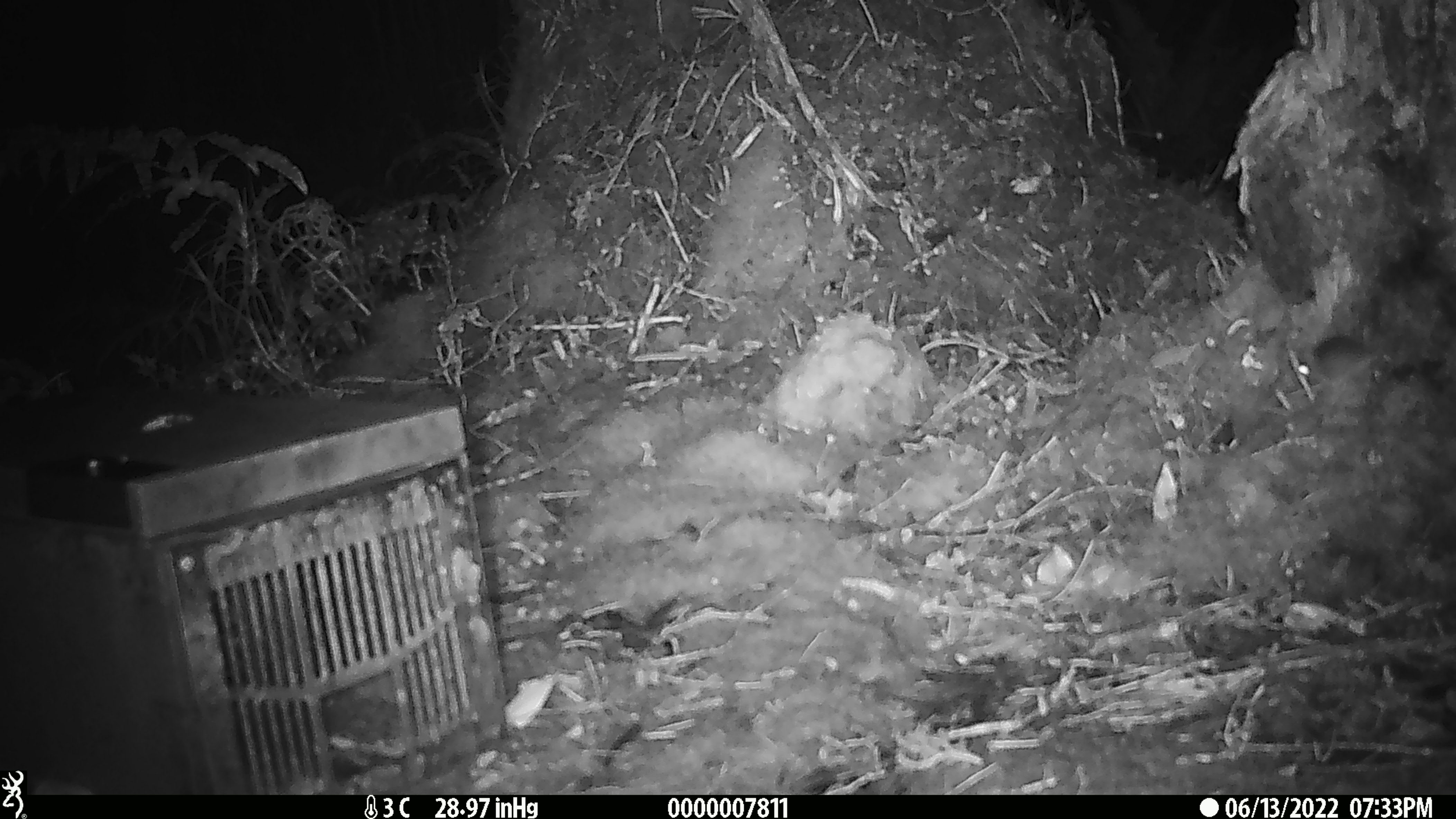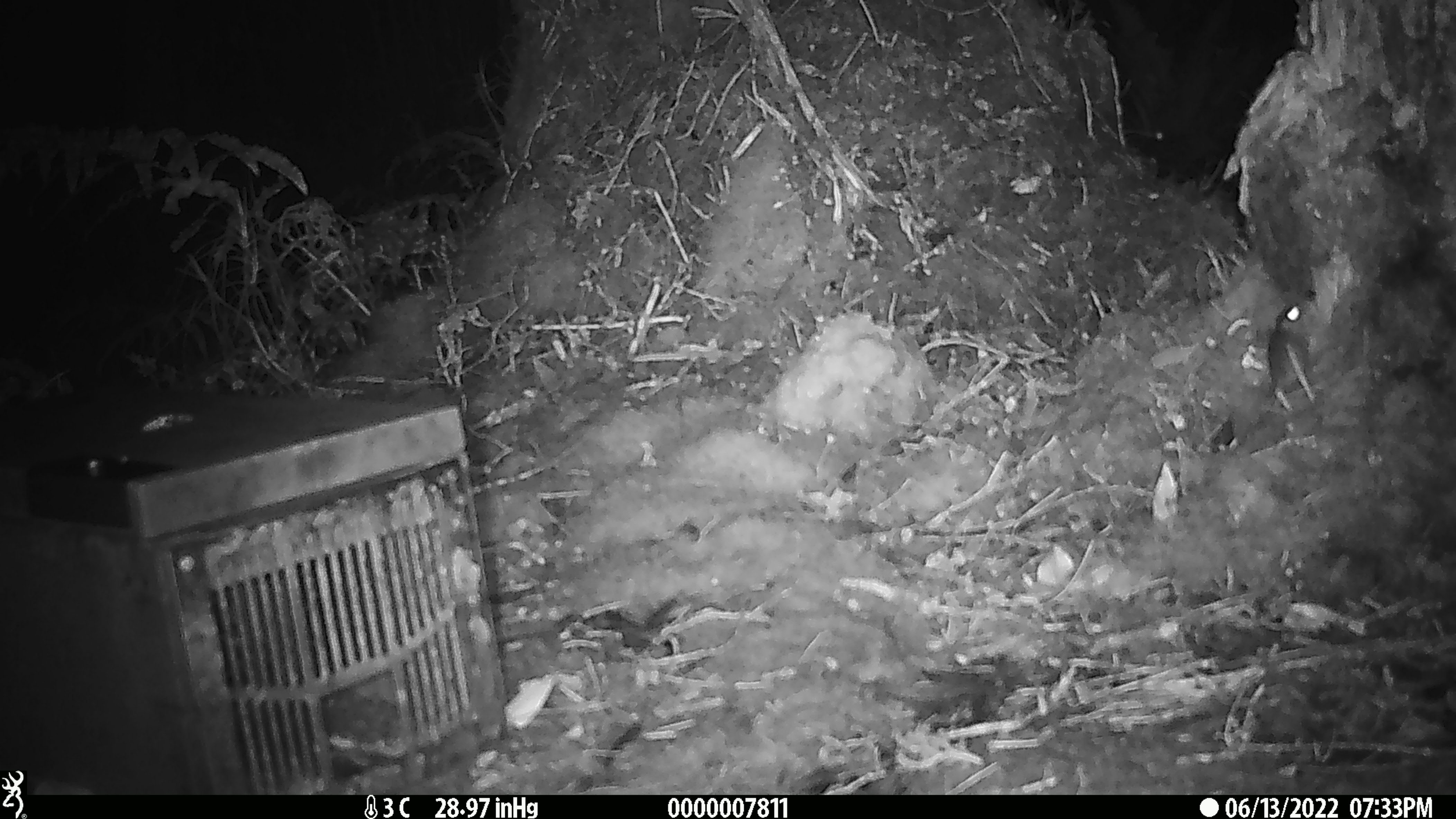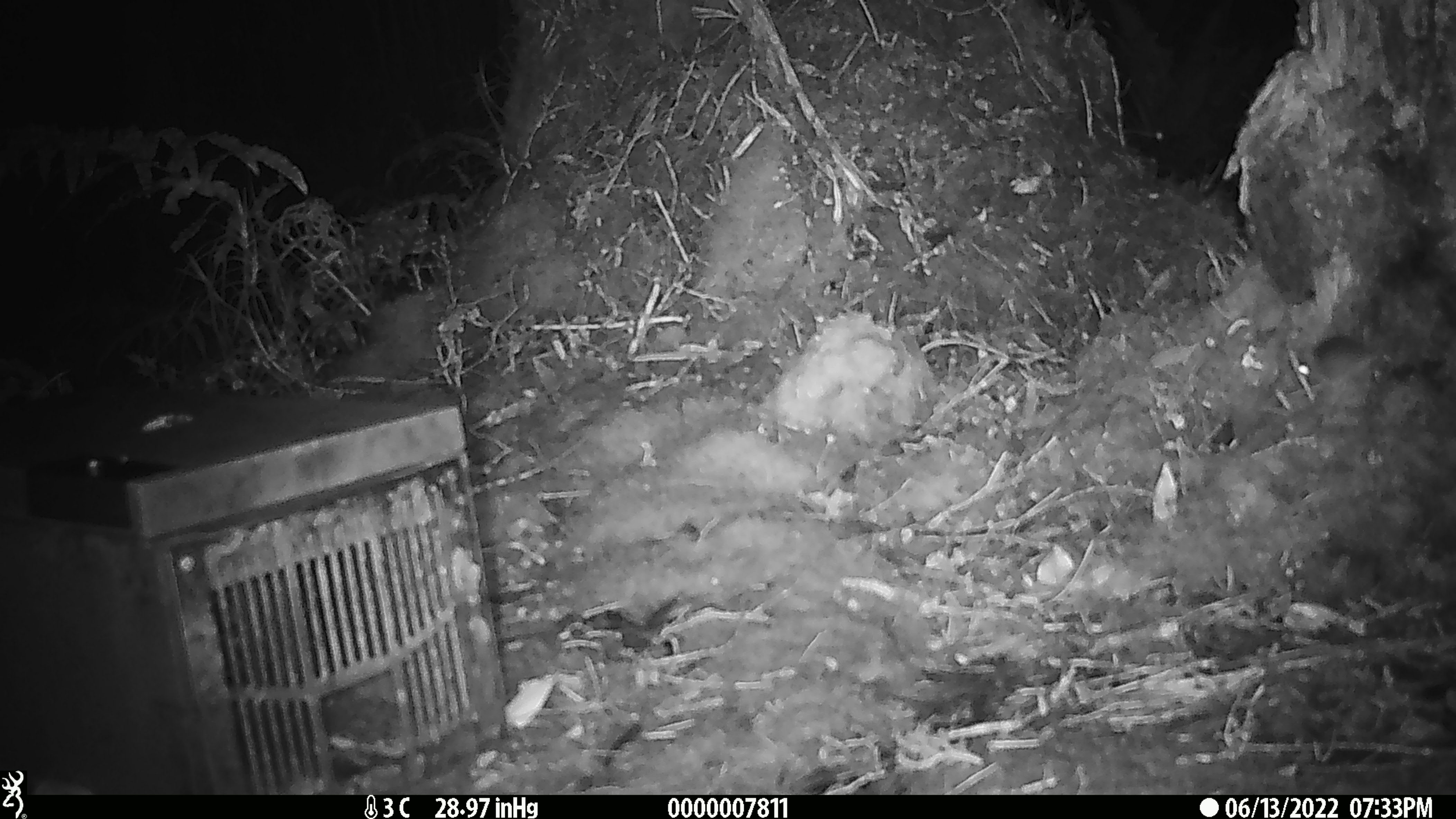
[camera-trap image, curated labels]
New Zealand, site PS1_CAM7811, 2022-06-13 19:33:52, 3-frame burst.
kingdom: Animalia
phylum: Chordata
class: Mammalia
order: Rodentia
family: Muridae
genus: Mus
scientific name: Mus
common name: mouse